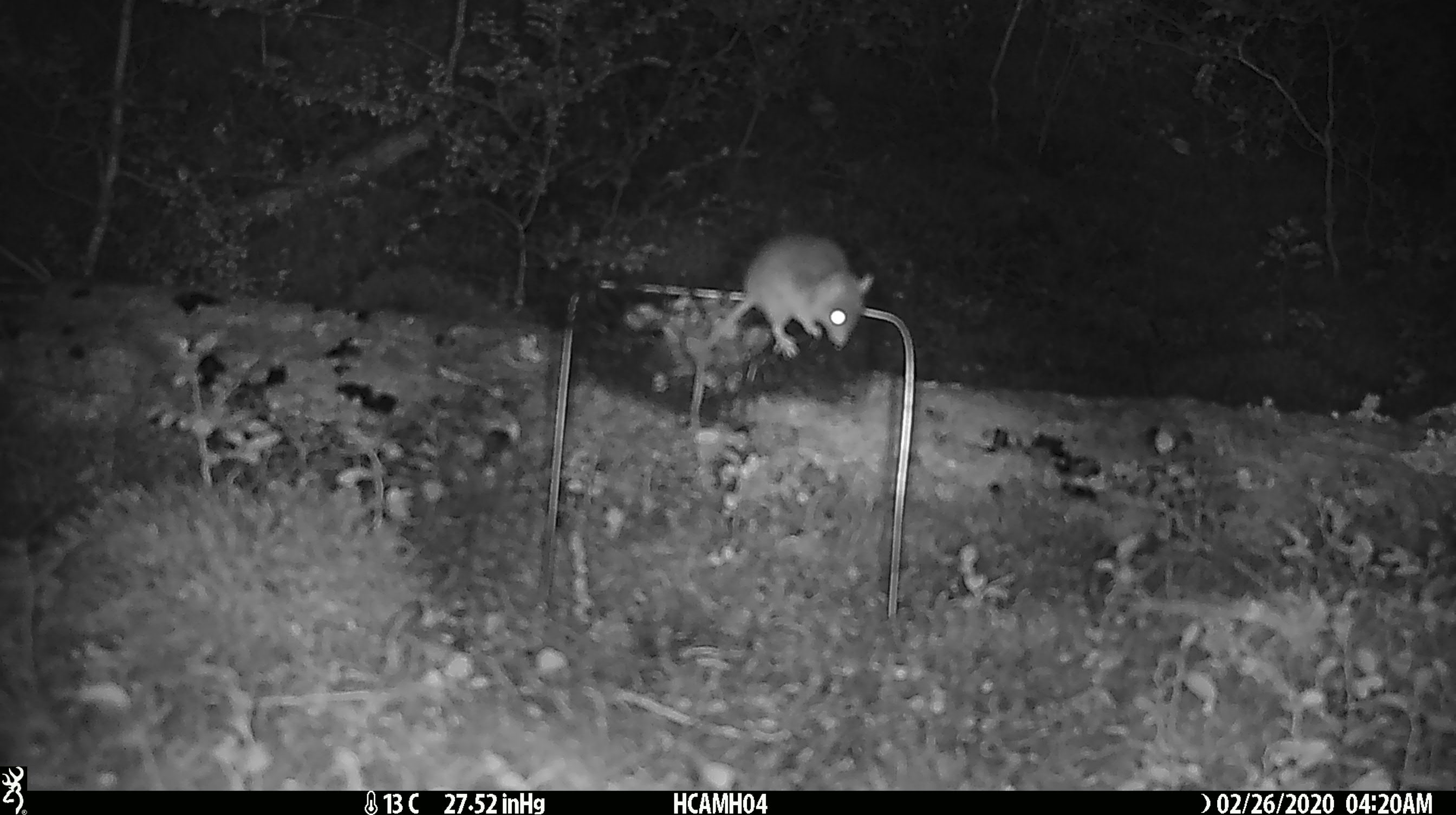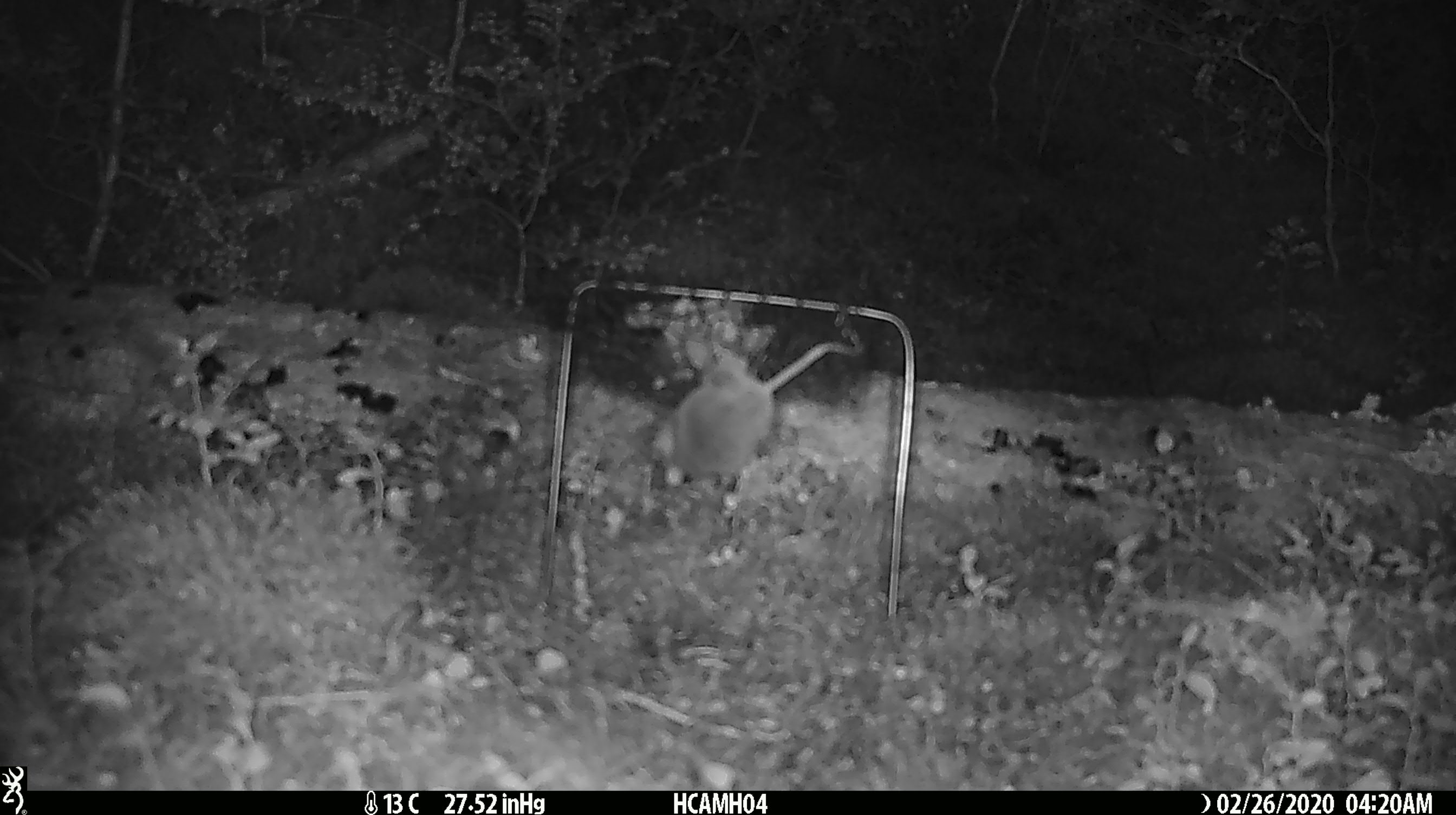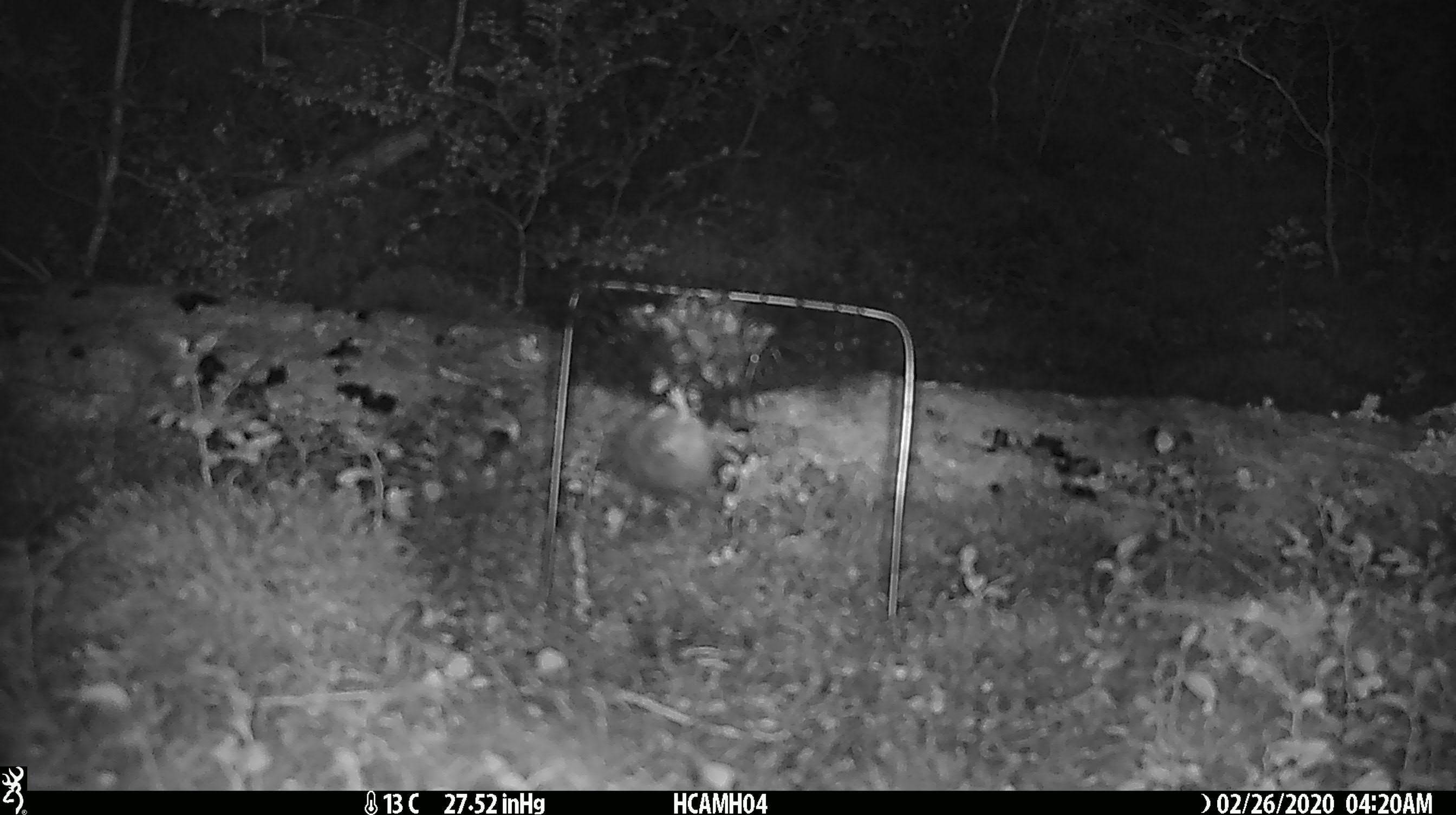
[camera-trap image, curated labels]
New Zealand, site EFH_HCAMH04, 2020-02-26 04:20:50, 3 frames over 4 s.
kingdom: Animalia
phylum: Chordata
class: Mammalia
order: Rodentia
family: Muridae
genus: Mus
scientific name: Mus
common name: mouse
Mouse (Mus).